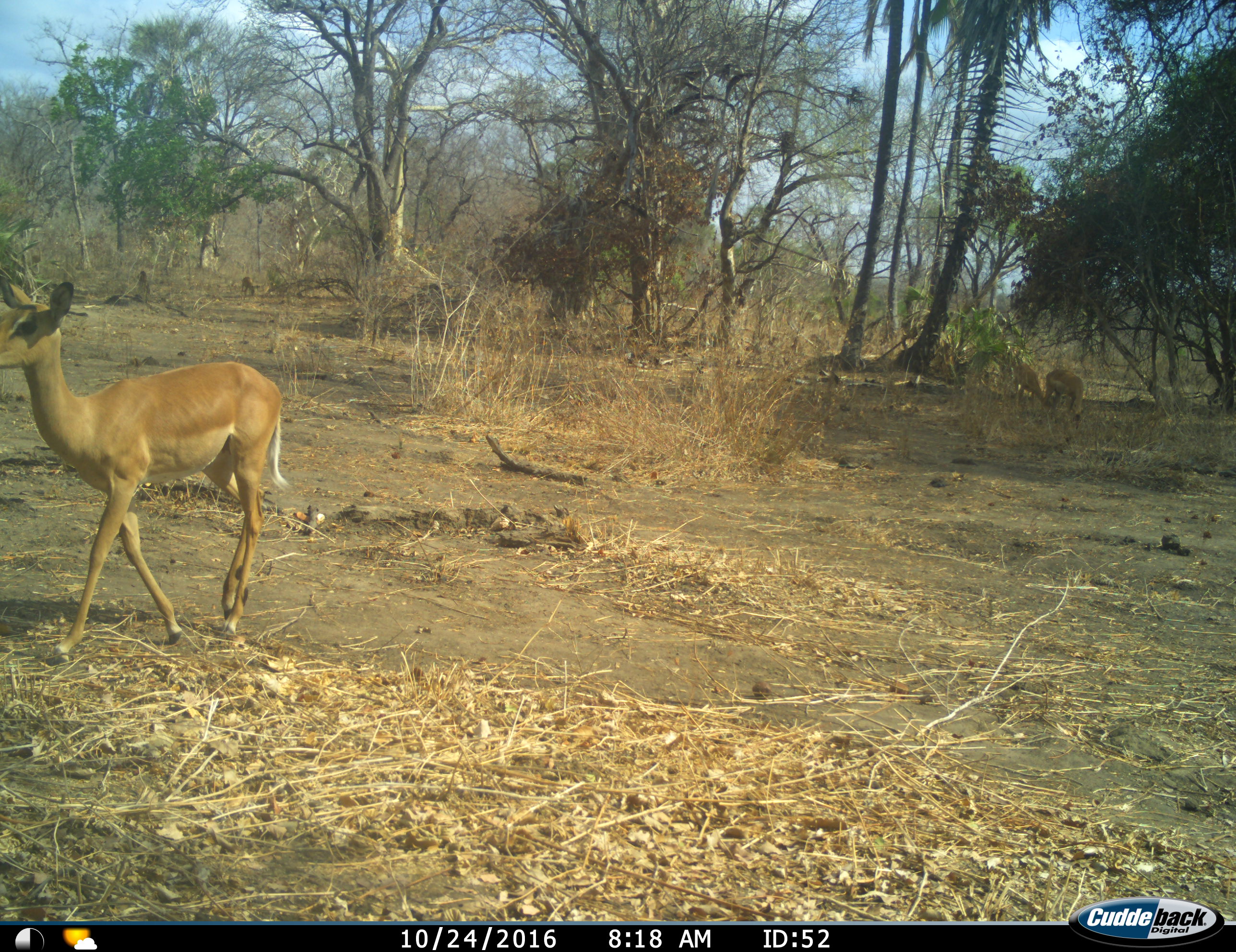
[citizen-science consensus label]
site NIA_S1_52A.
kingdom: Animalia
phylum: Chordata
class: Mammalia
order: Artiodactyla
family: Bovidae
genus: Aepyceros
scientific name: Aepyceros melampus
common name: impala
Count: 3.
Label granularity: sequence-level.